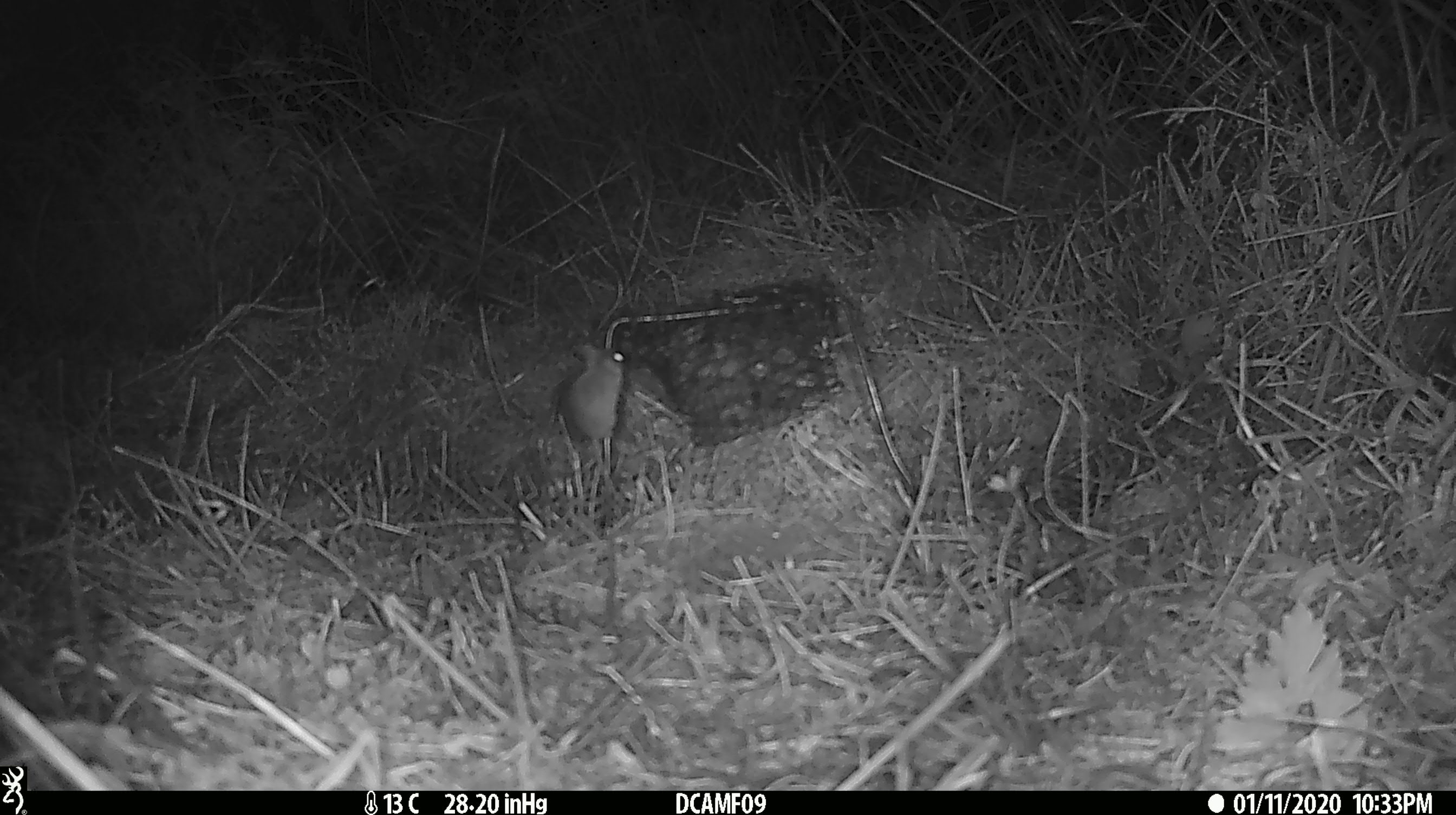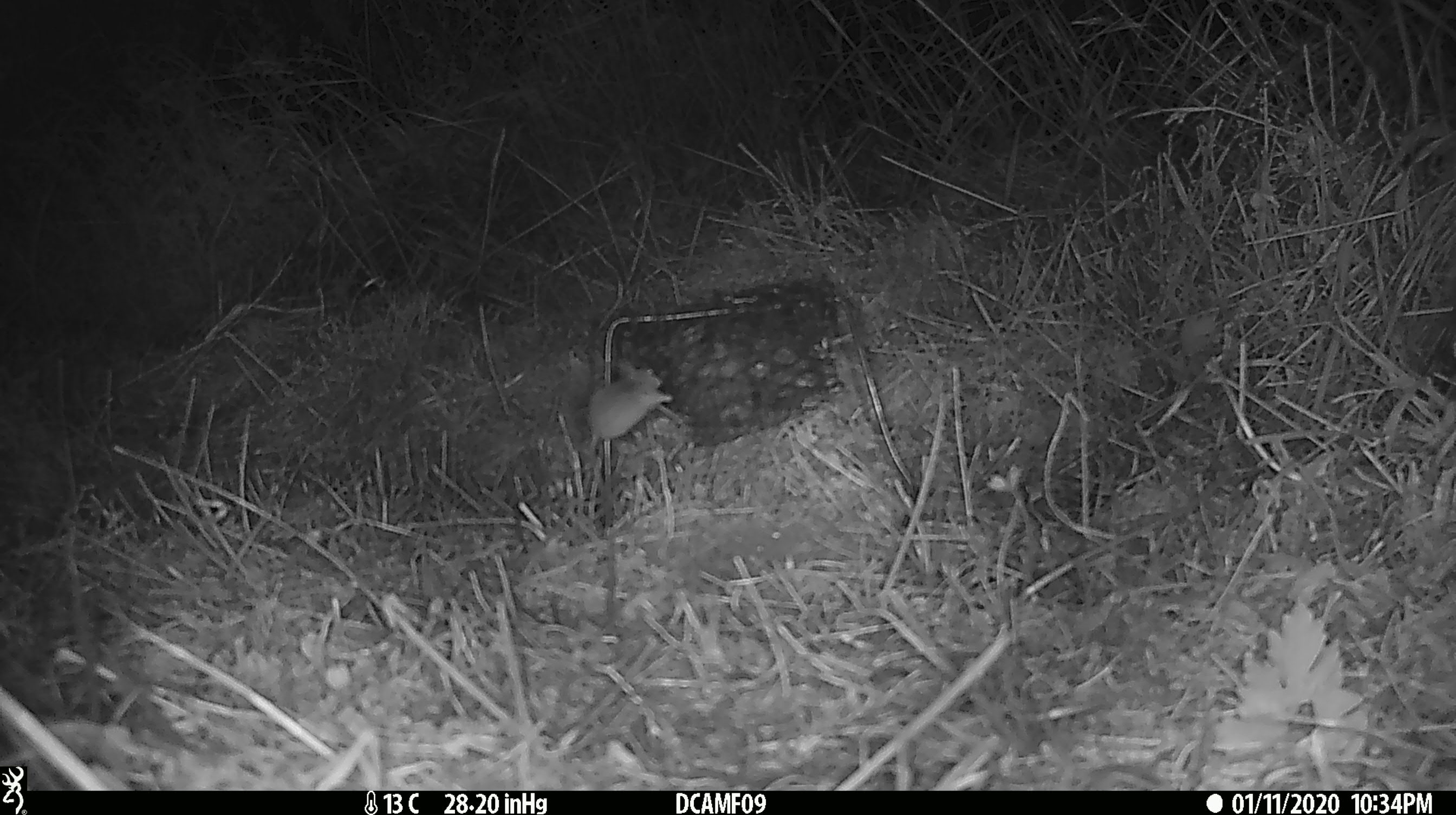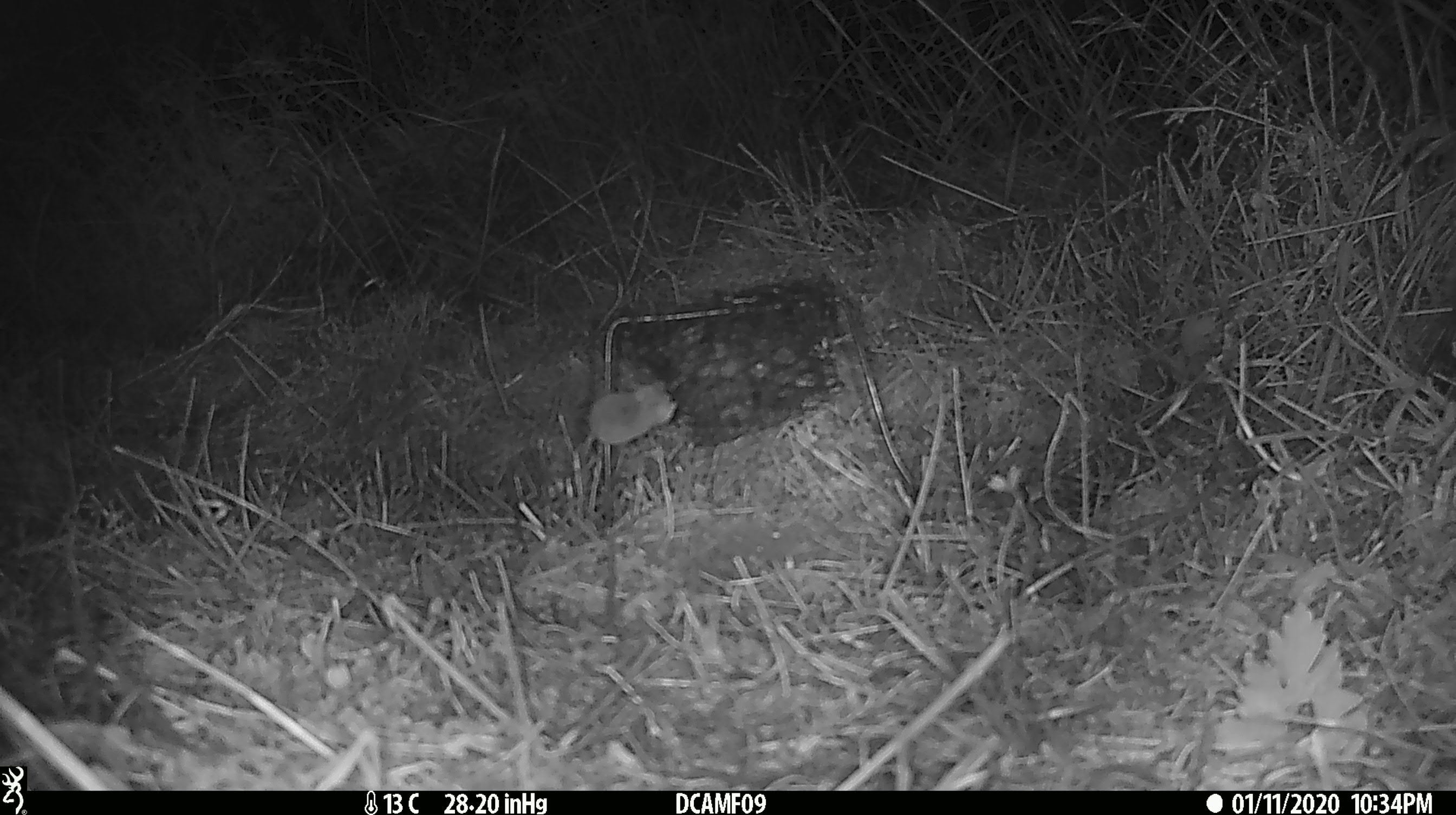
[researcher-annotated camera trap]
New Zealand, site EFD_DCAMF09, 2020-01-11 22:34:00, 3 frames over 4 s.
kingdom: Animalia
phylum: Chordata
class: Mammalia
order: Rodentia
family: Muridae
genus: Mus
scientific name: Mus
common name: mouse